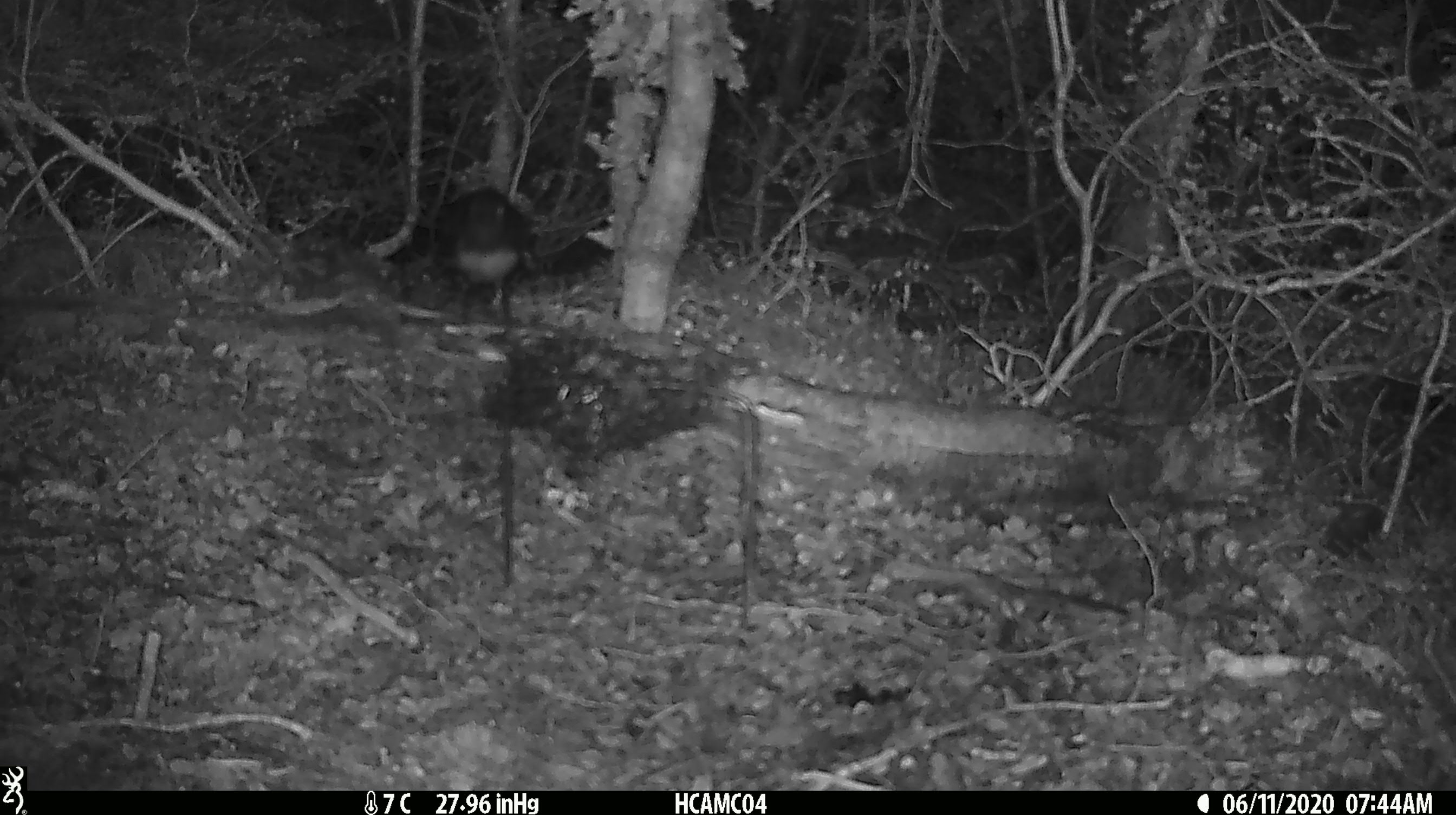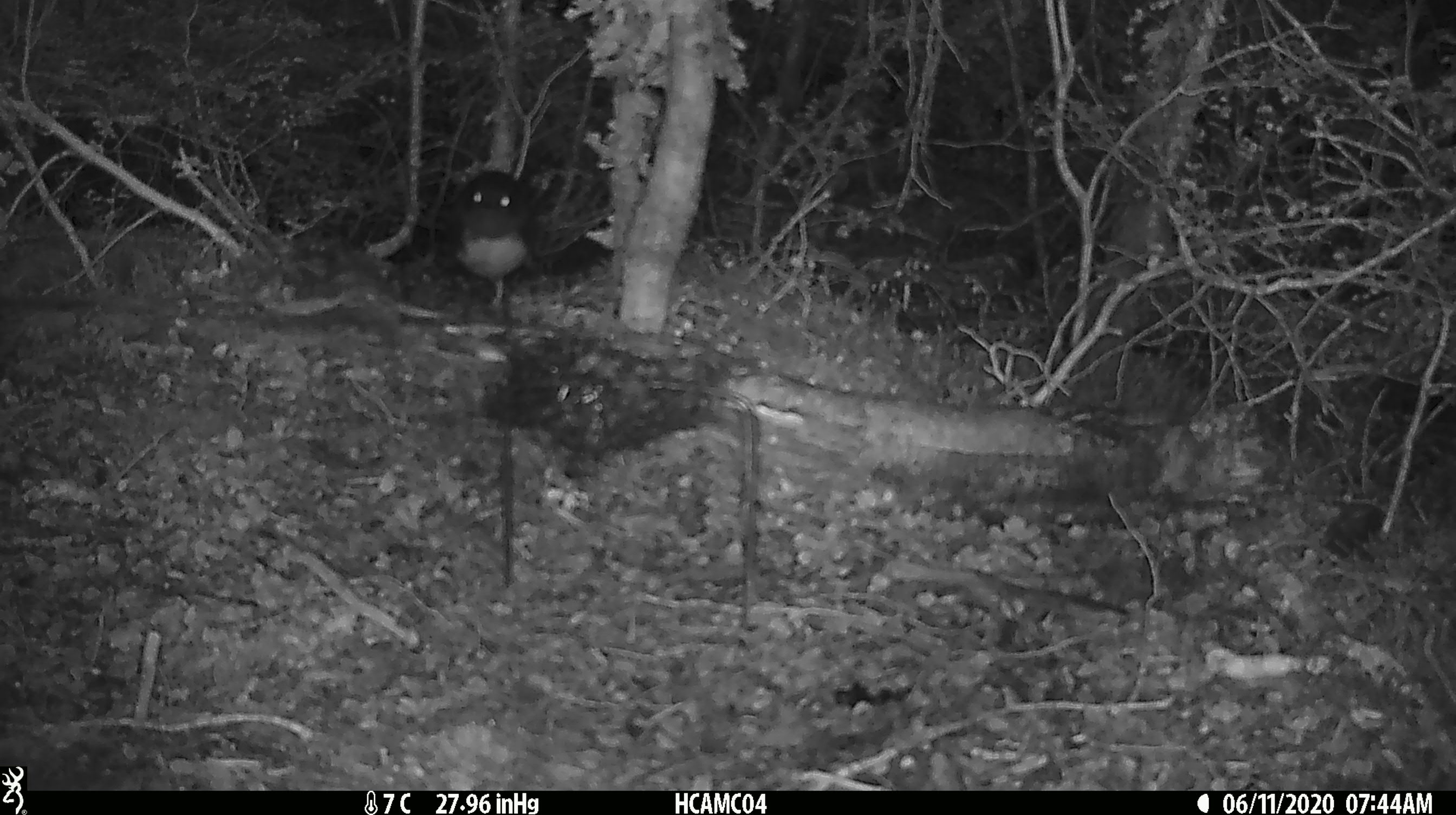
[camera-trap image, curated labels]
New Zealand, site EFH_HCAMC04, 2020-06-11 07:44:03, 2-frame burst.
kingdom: Animalia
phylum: Chordata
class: Aves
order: Passeriformes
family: Petroicidae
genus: Petroica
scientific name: Petroica australis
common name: new zealand robin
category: robin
Robin (new zealand robin) (Petroica australis).